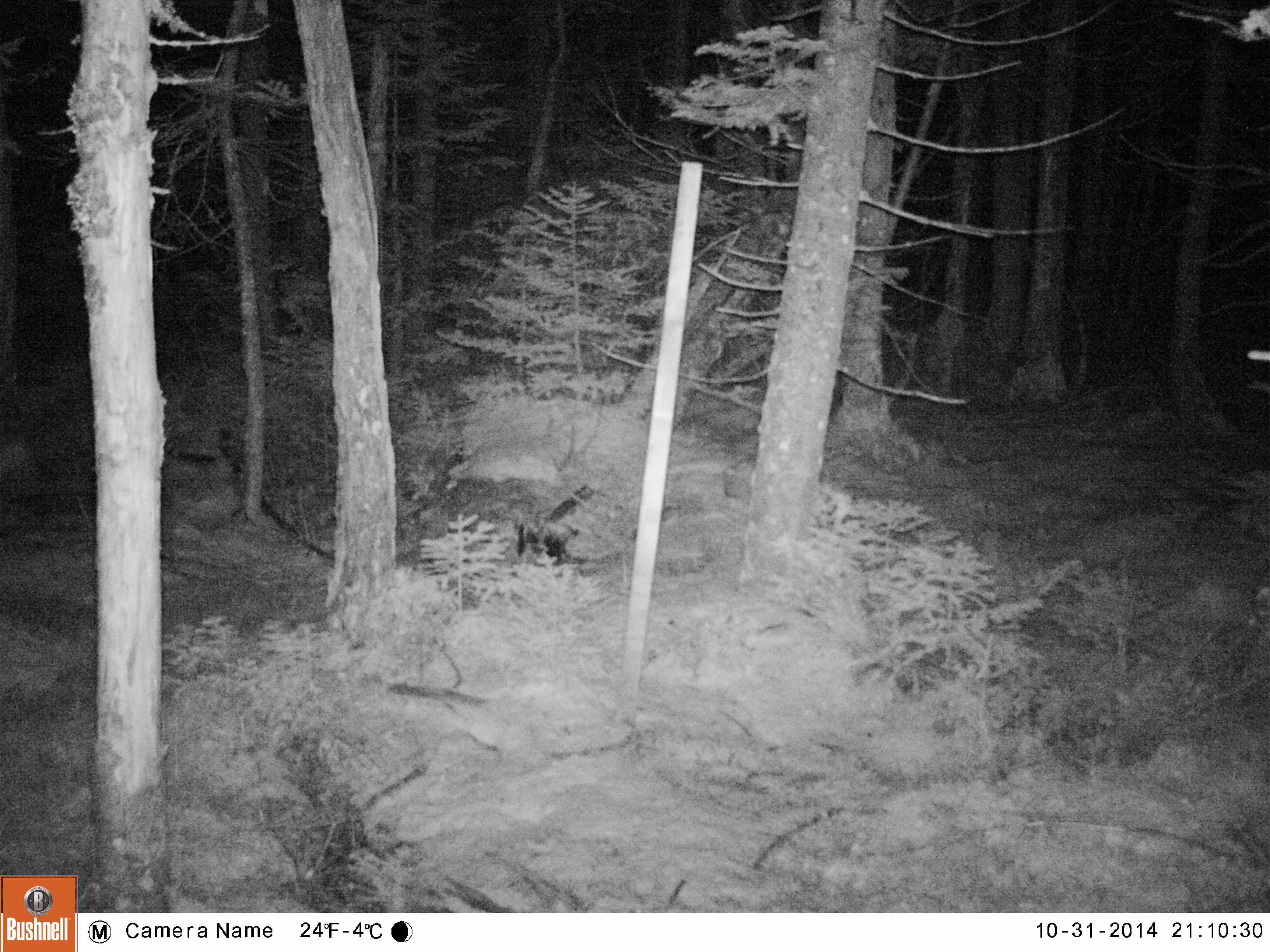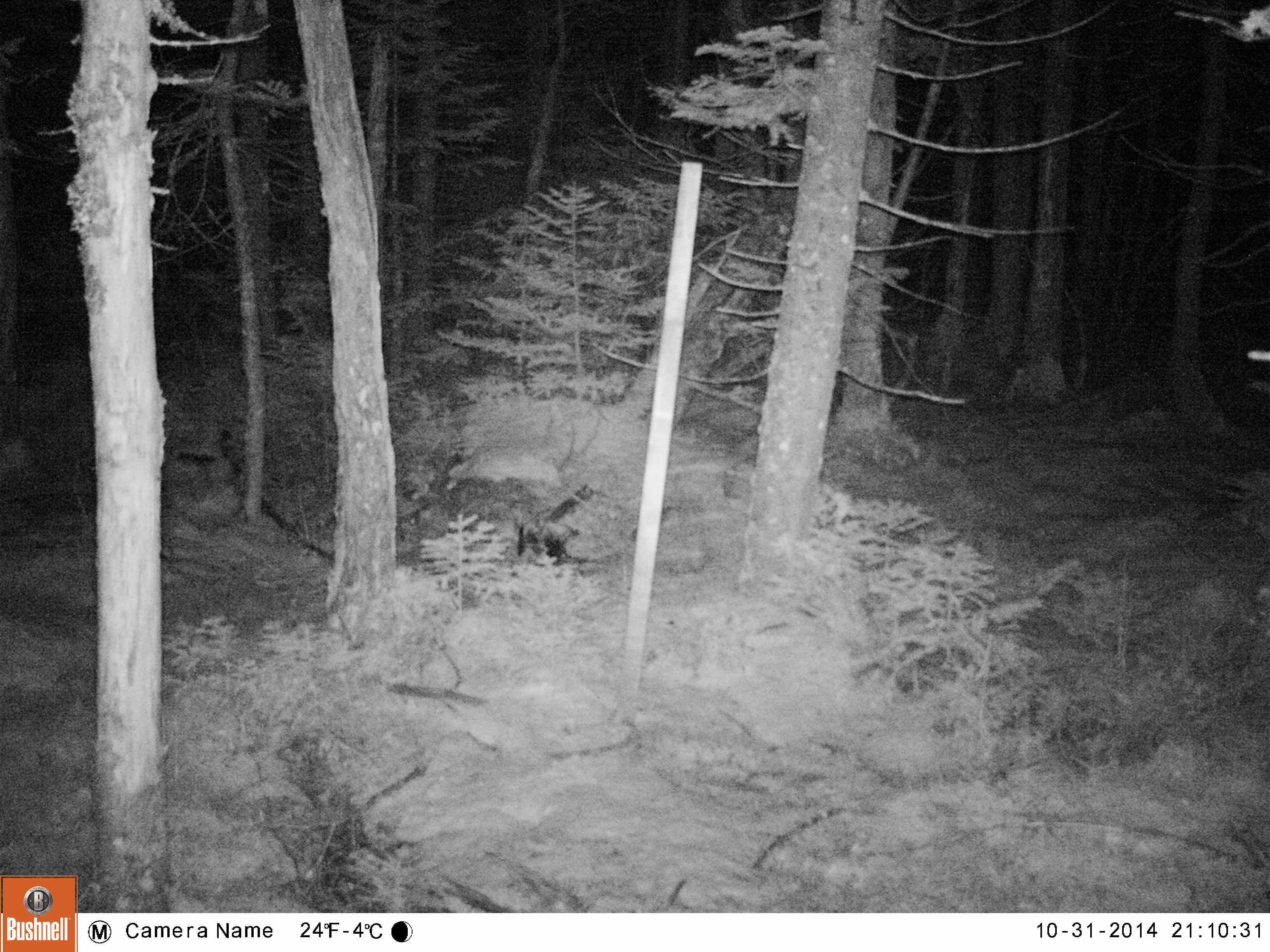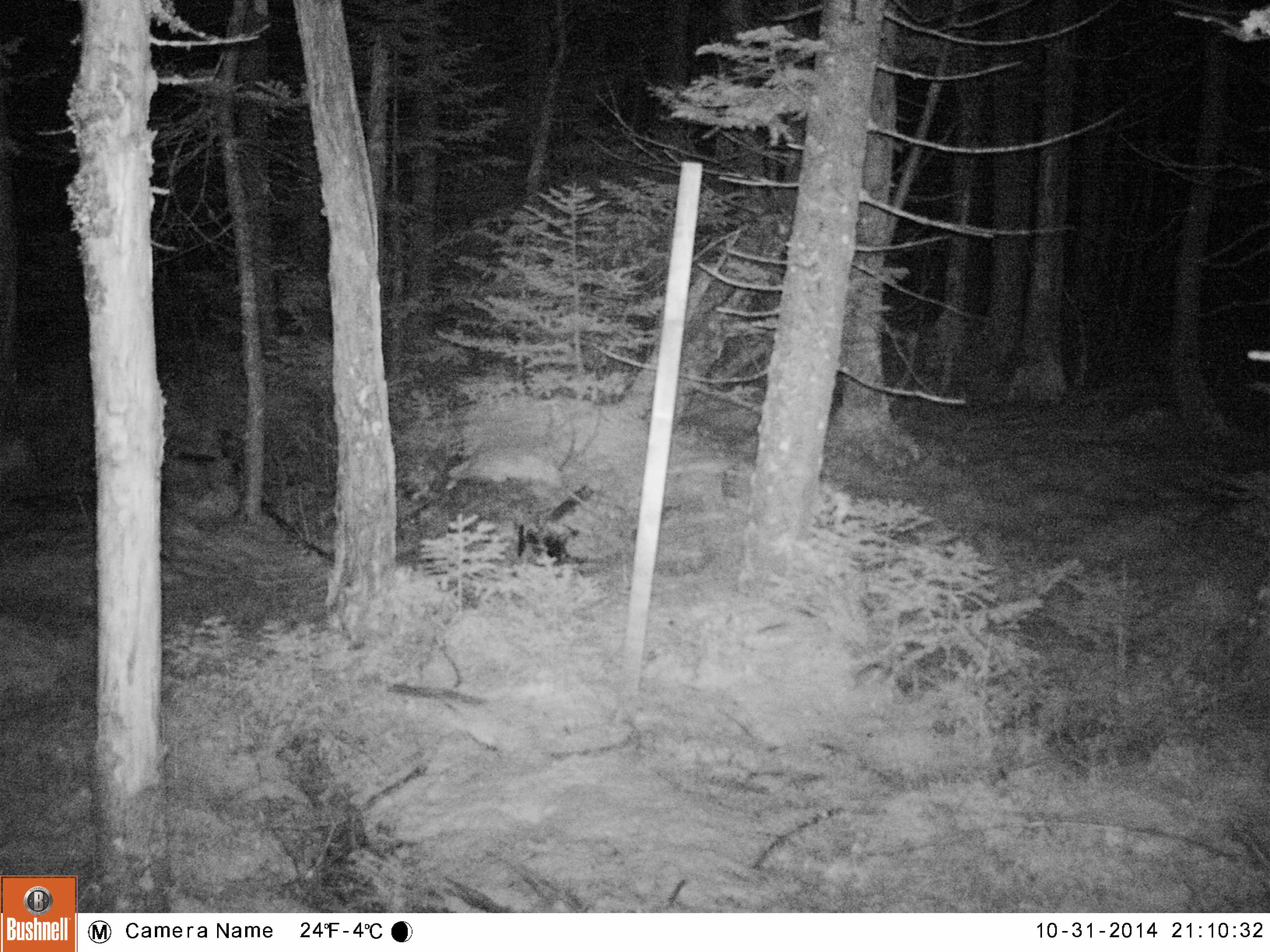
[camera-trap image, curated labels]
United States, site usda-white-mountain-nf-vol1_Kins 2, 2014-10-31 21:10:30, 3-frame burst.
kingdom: Animalia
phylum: Chordata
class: Mammalia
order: Lagomorpha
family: Leporidae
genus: Lepus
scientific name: Lepus americanus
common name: snowshoe hare